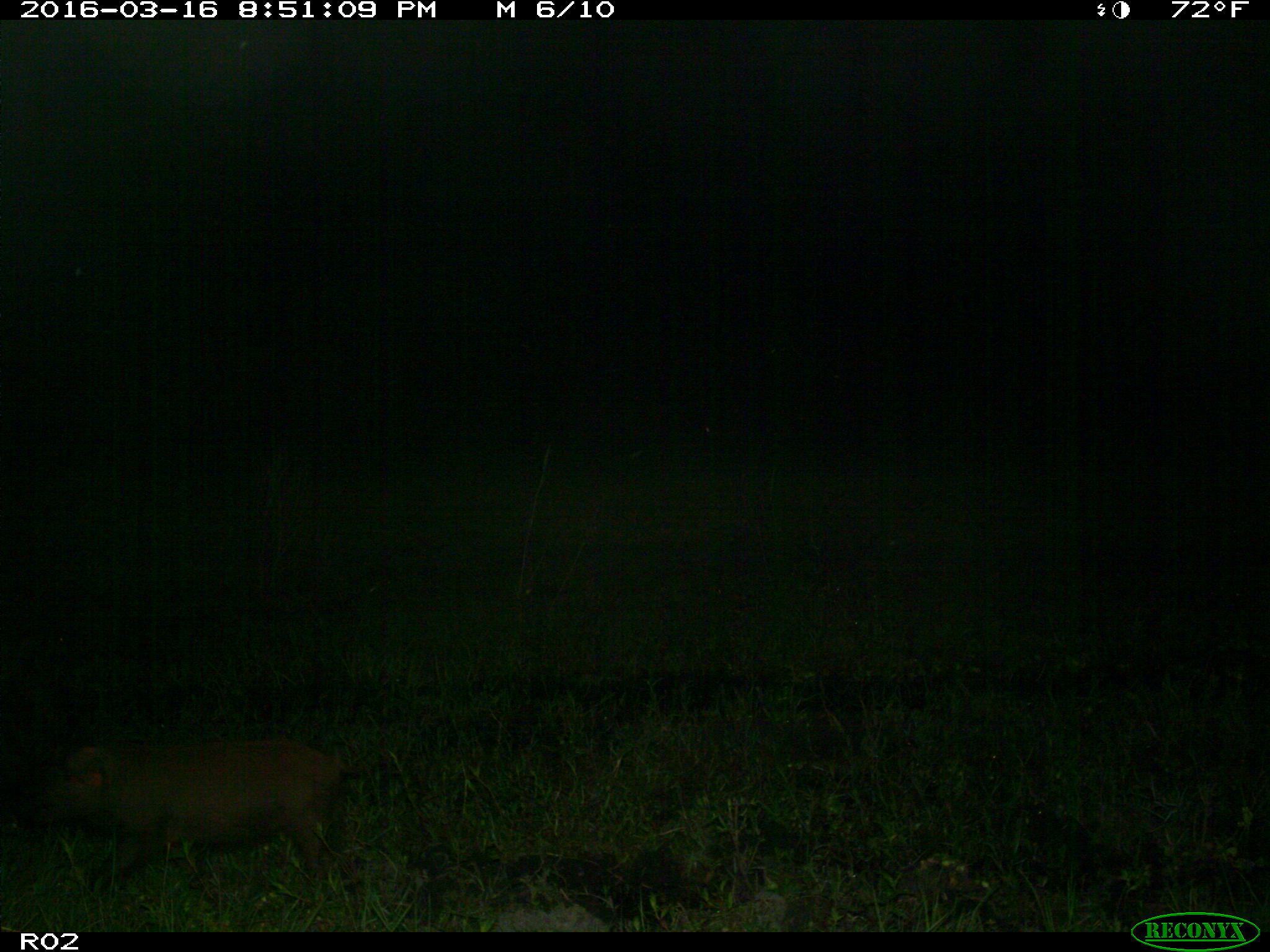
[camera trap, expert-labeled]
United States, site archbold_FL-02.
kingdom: Animalia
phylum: Chordata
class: Mammalia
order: Artiodactyla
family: Suidae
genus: Sus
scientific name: Sus scrofa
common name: wild boar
Sus scrofa (wild boar).